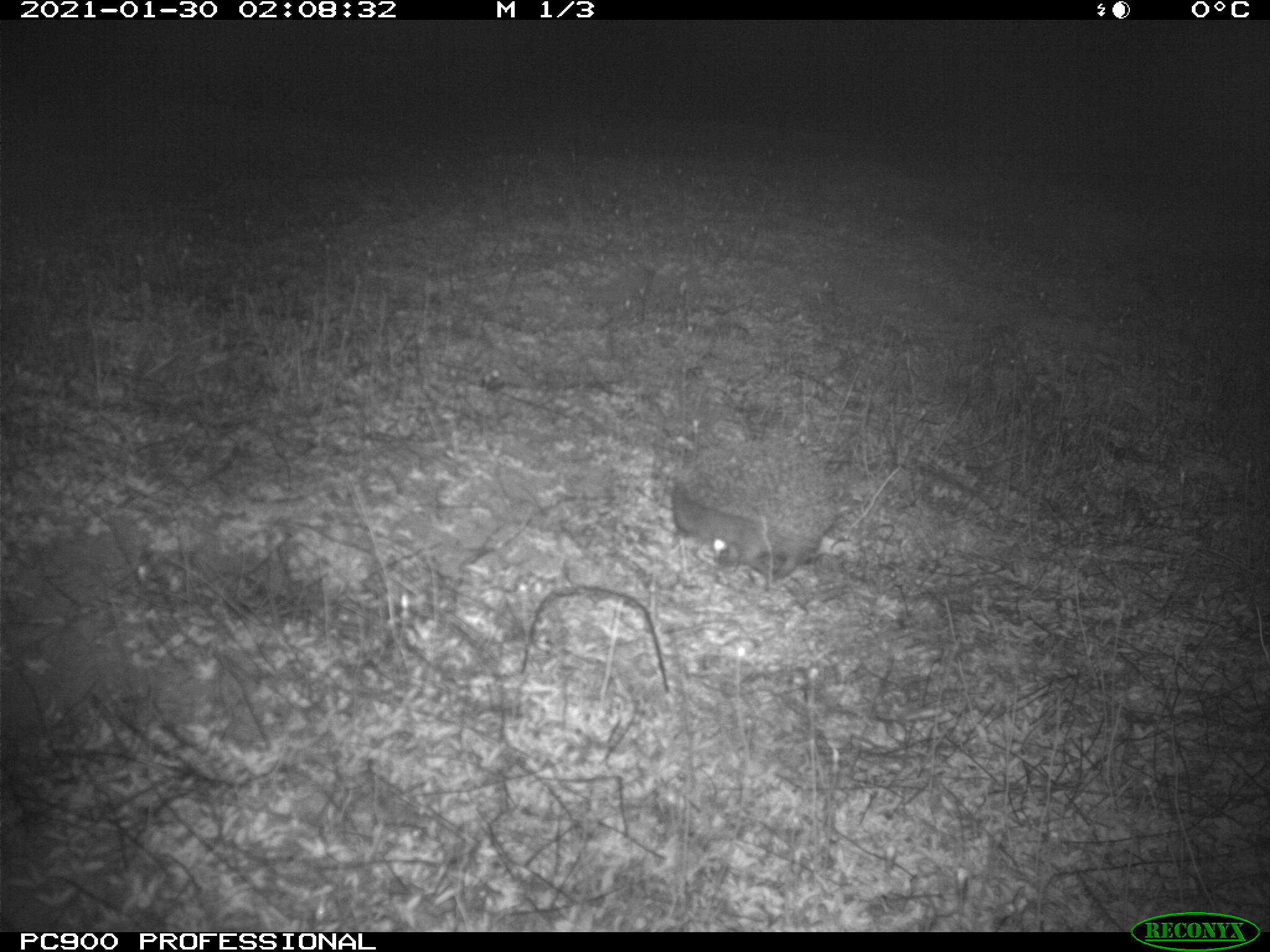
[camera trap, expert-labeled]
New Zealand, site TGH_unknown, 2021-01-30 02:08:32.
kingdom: Animalia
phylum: Chordata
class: Mammalia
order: Eulipotyphla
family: Erinaceidae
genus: Erinaceus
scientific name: Erinaceus europaeus europaeus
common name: european hedgehog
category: hedgehog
Hedgehog (european hedgehog) (Erinaceus europaeus europaeus).